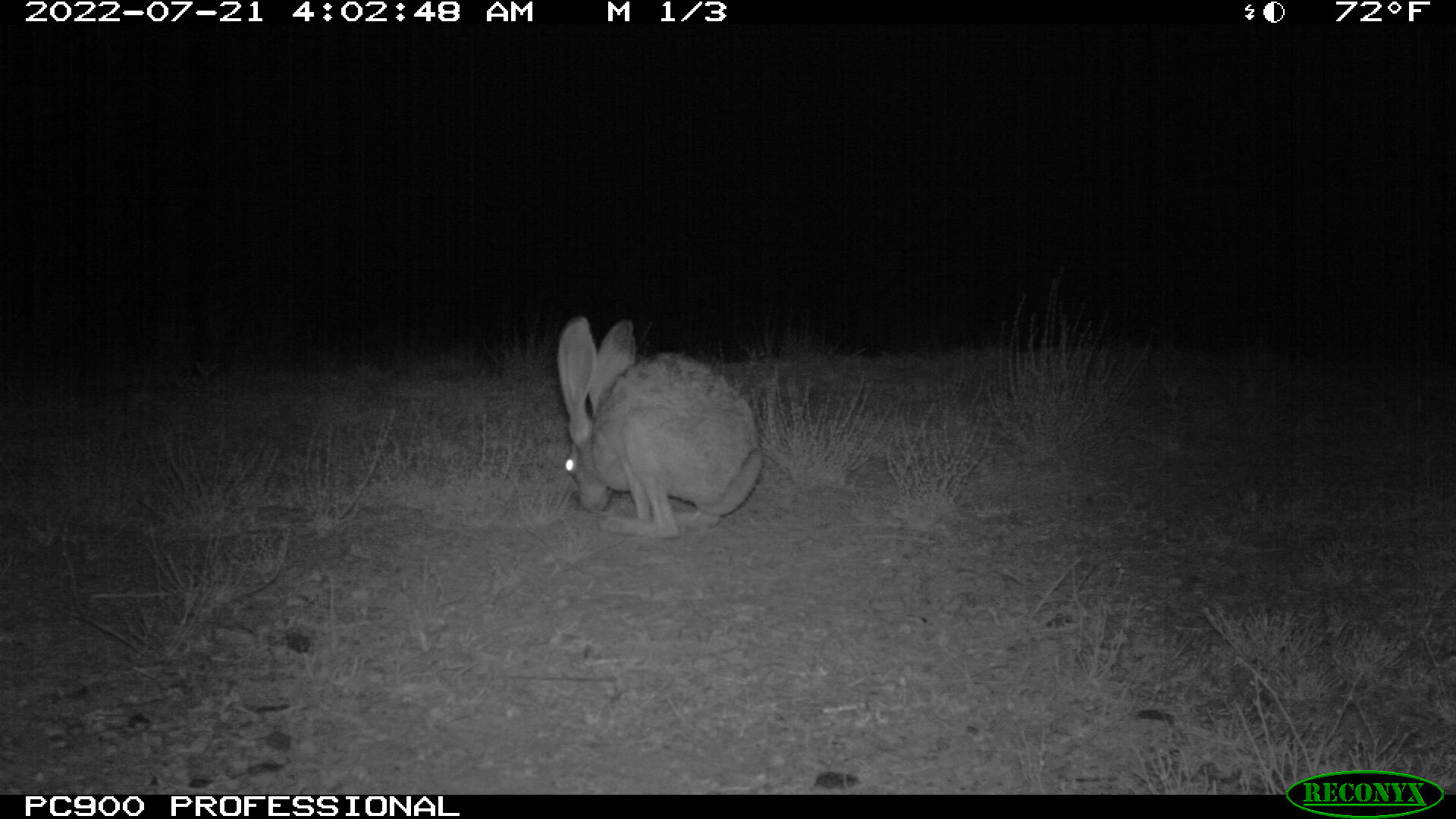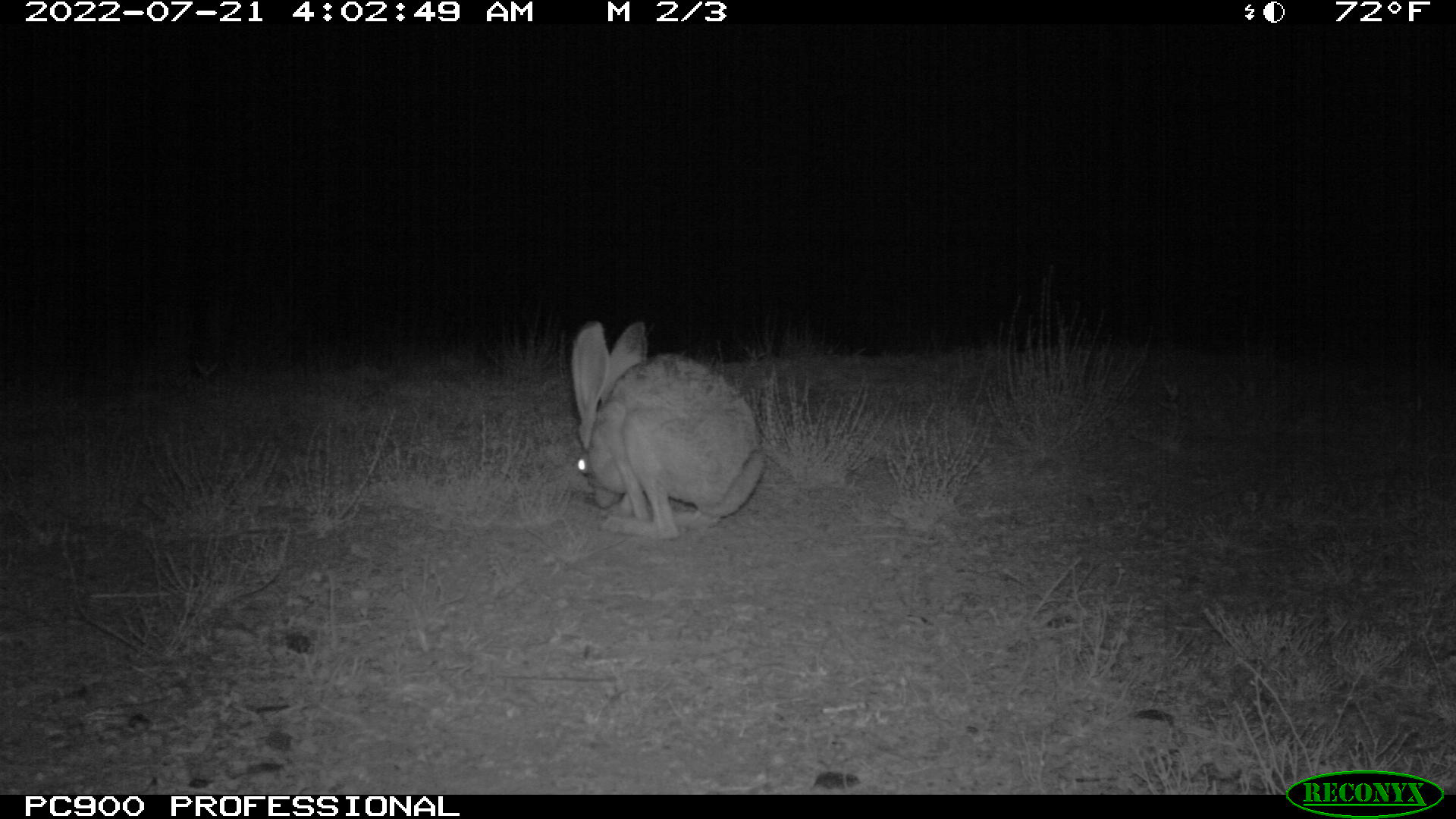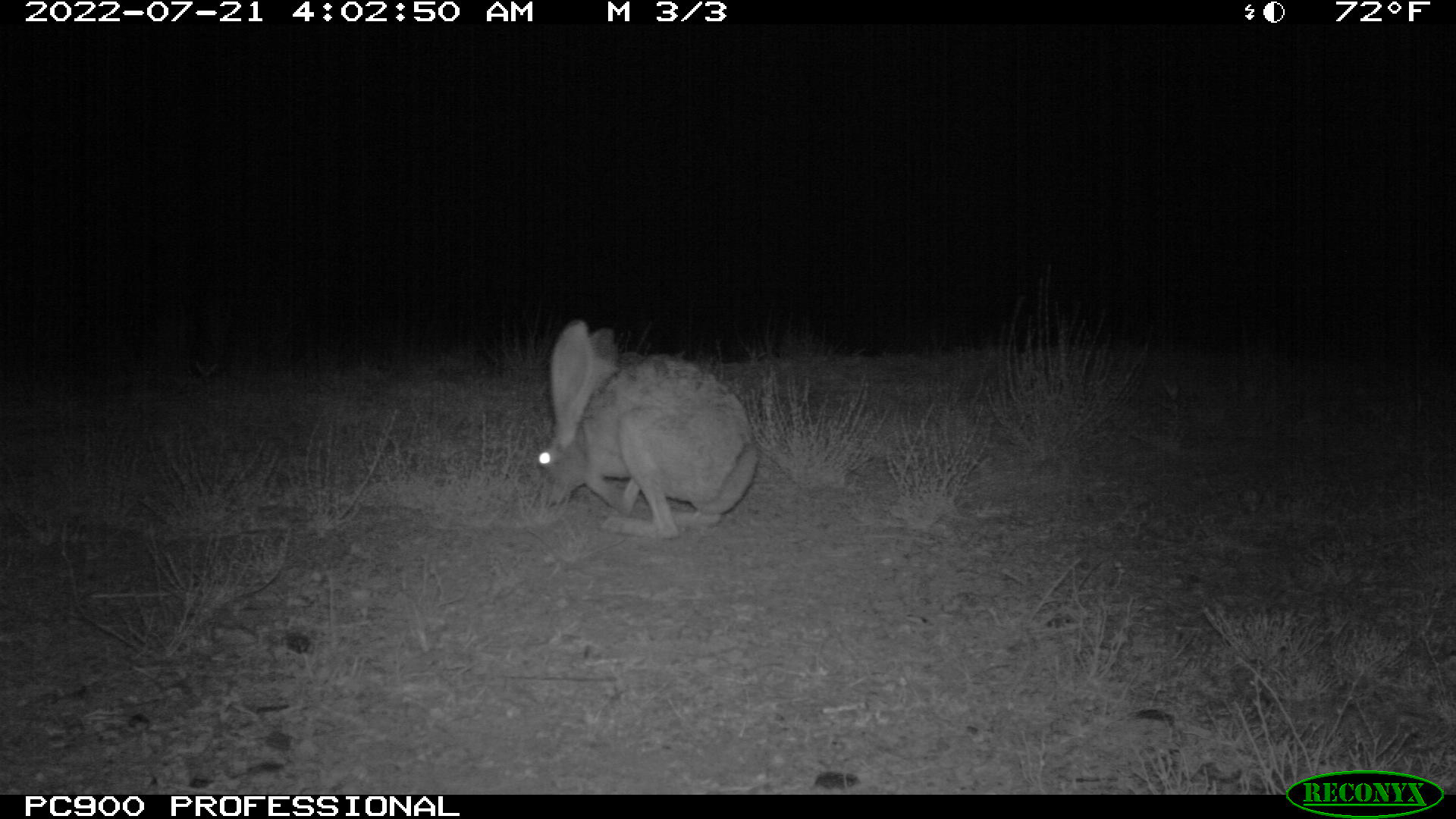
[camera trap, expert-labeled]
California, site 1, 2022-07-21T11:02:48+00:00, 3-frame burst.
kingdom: Animalia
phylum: Chordata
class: Mammalia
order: Lagomorpha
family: Leporidae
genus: Lepus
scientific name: Lepus californicus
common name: black-tailed jackrabbit